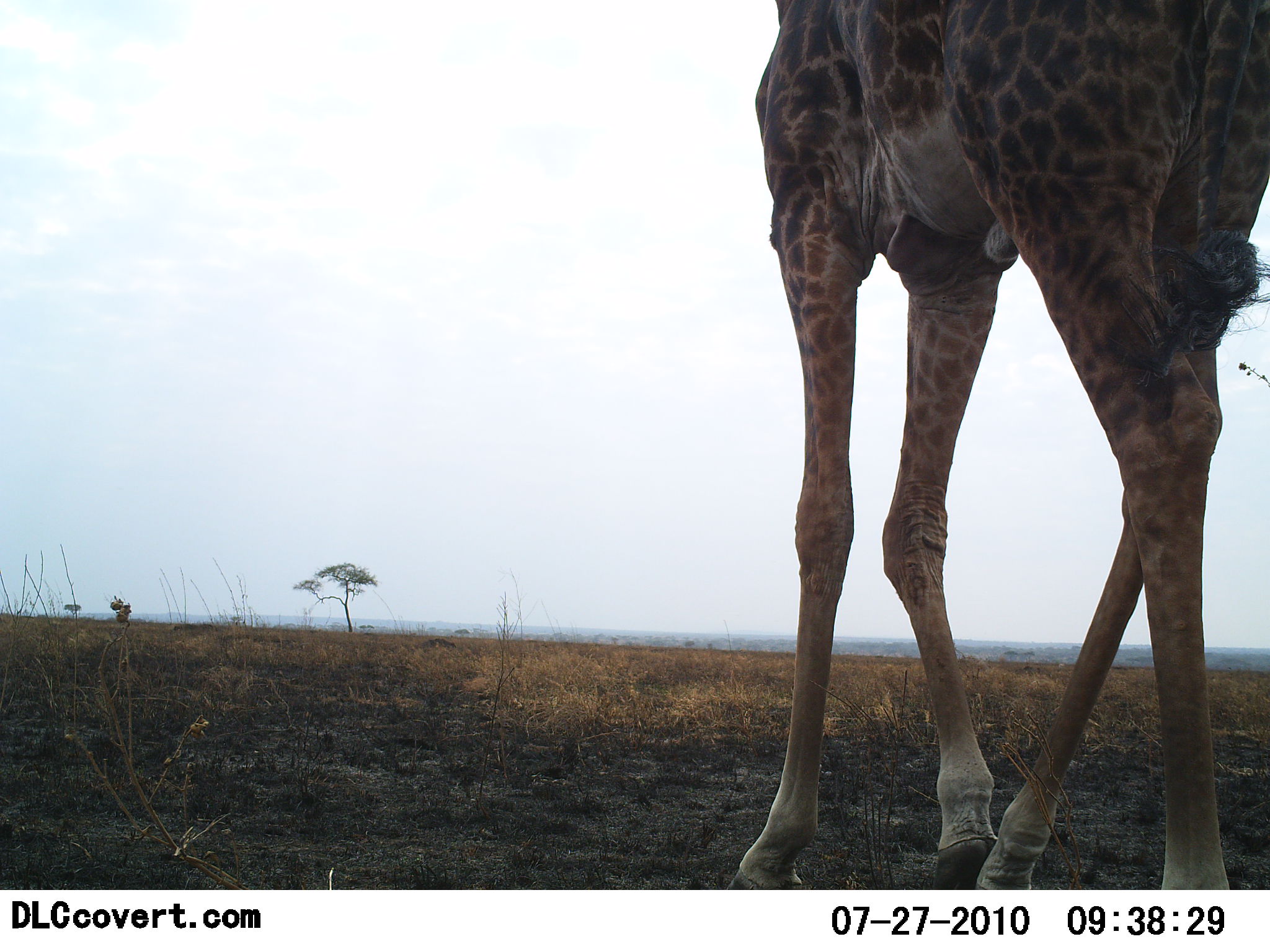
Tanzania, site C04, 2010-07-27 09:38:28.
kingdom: Animalia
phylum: Chordata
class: Mammalia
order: Artiodactyla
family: Giraffidae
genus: Giraffa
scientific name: Giraffa camelopardalis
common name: giraffe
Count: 1.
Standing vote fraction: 75%.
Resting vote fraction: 0%.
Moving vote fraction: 25%.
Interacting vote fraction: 0%.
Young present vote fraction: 0%.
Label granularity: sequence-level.